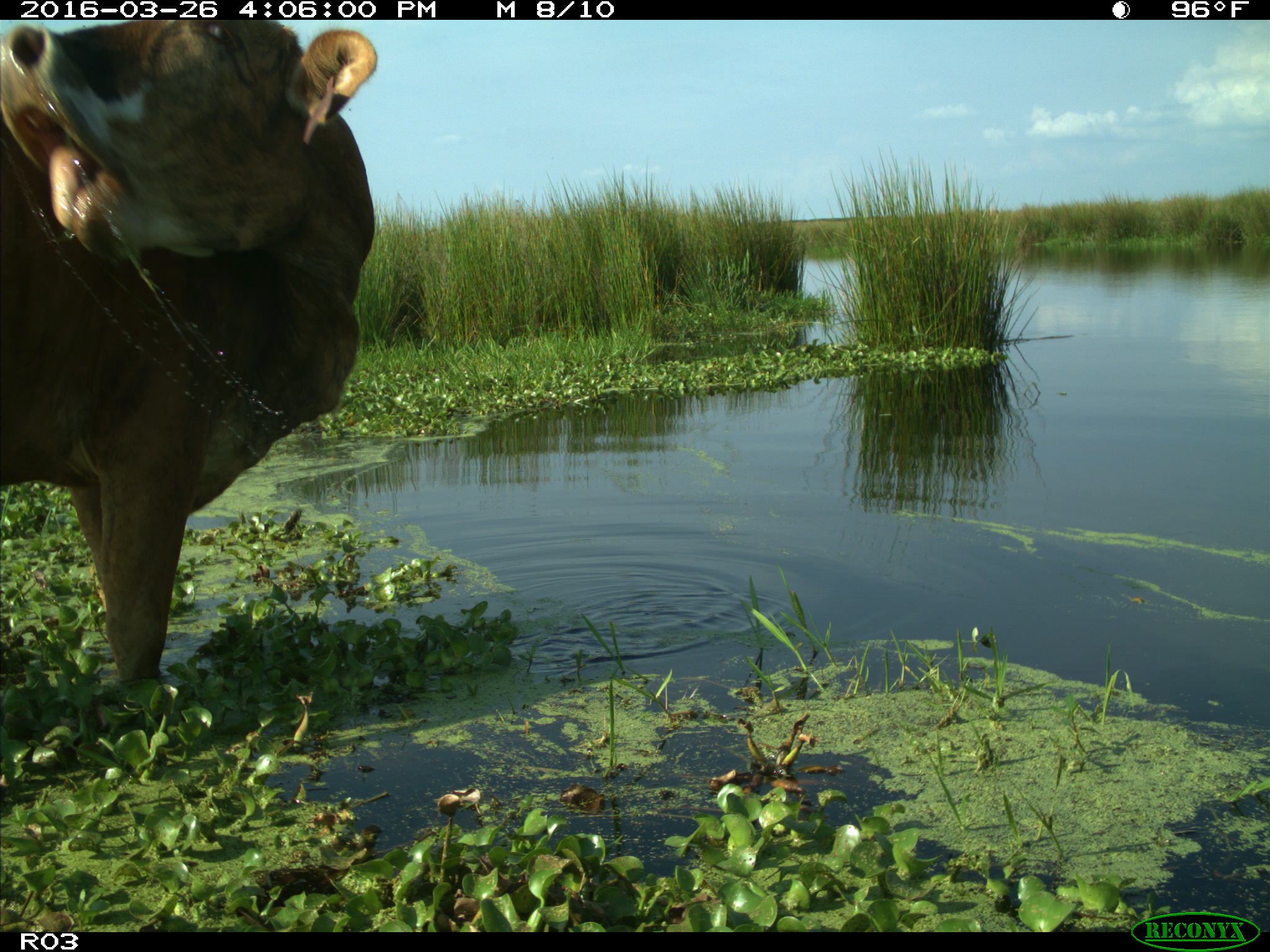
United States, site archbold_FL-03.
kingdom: Animalia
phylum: Chordata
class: Mammalia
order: Artiodactyla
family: Bovidae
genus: Bos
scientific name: Bos taurus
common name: domestic cow